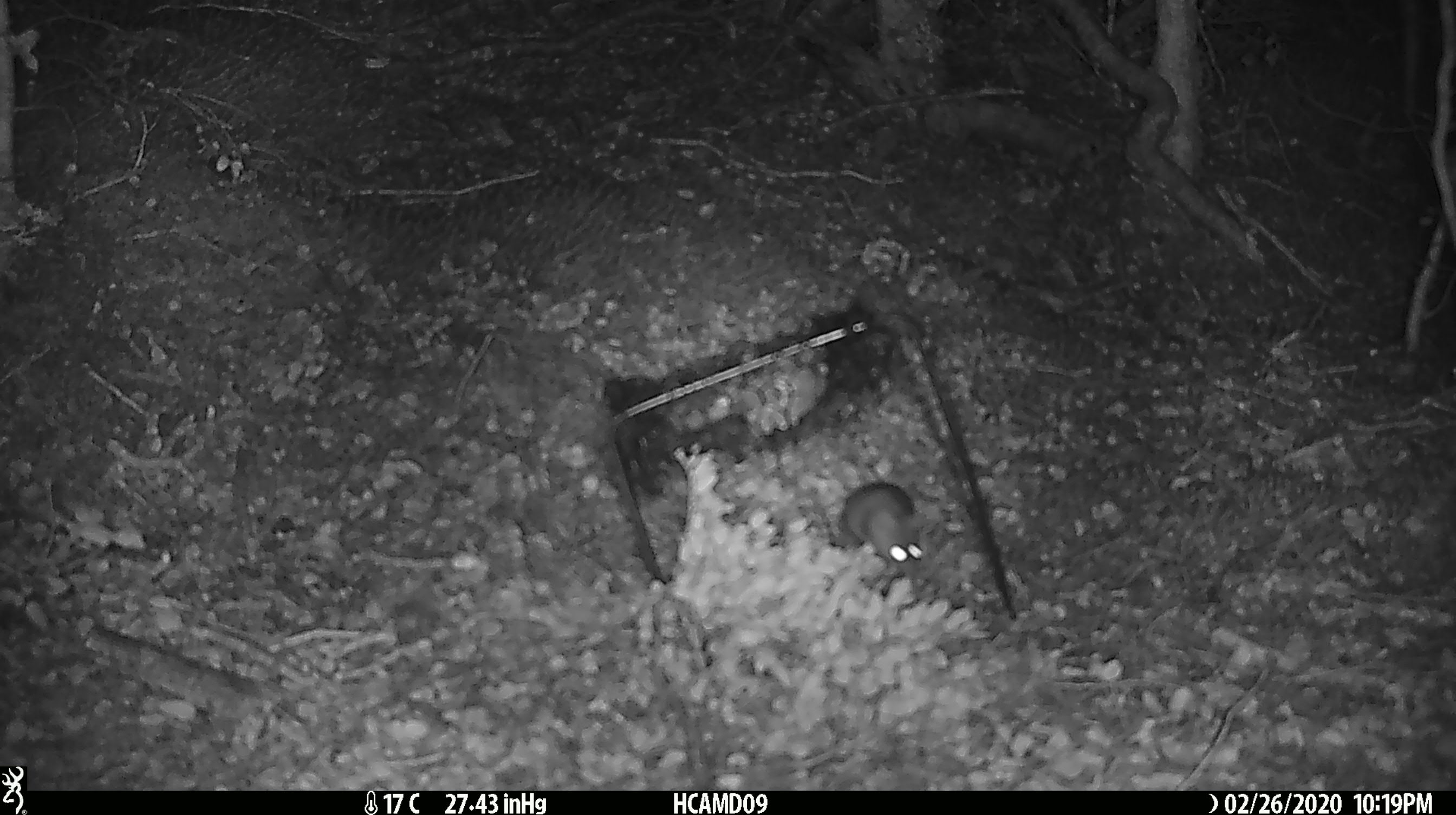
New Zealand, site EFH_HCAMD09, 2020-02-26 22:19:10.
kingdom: Animalia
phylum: Chordata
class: Mammalia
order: Rodentia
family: Muridae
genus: Mus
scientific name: Mus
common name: mouse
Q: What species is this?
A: Mouse (Mus).